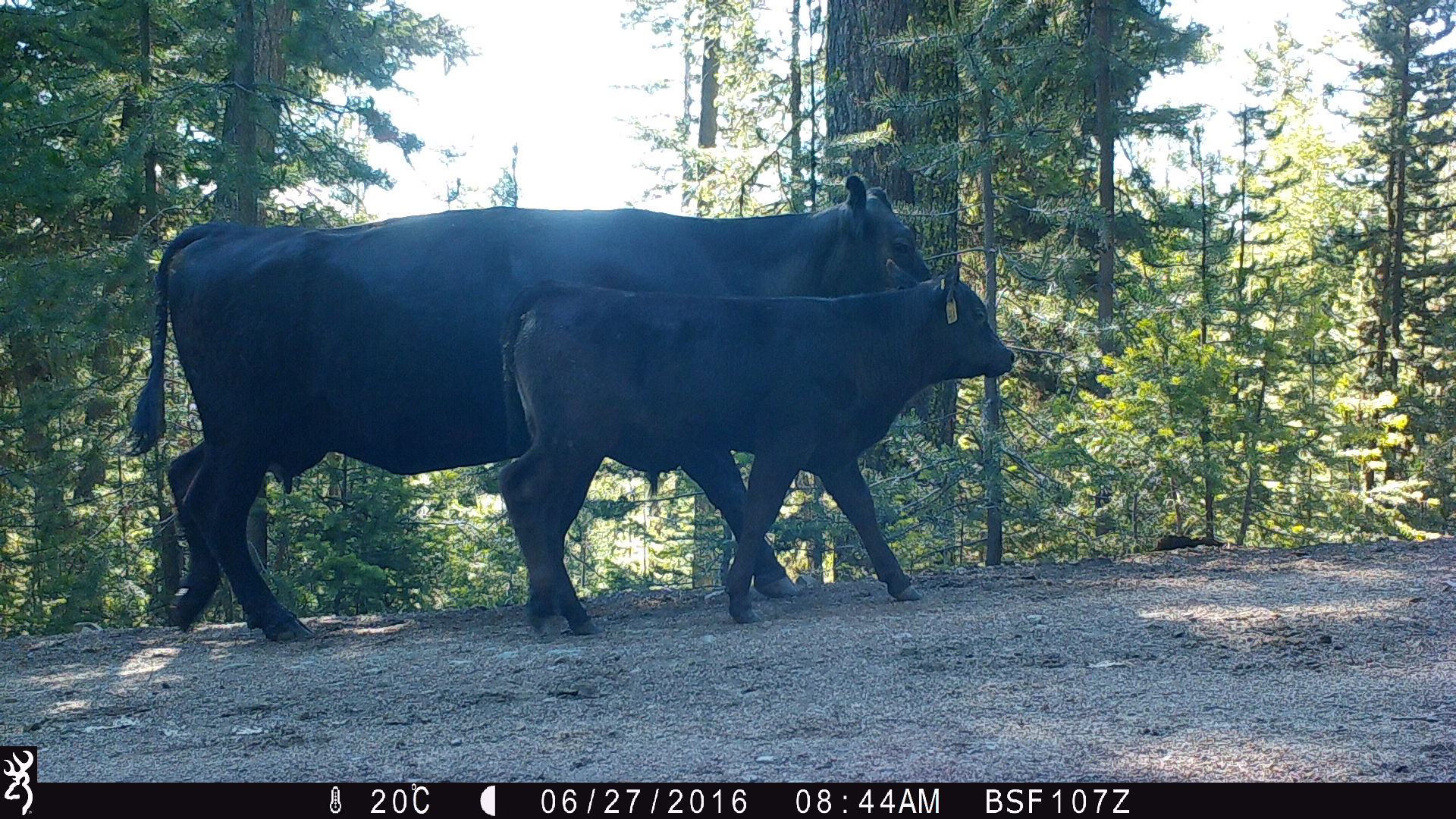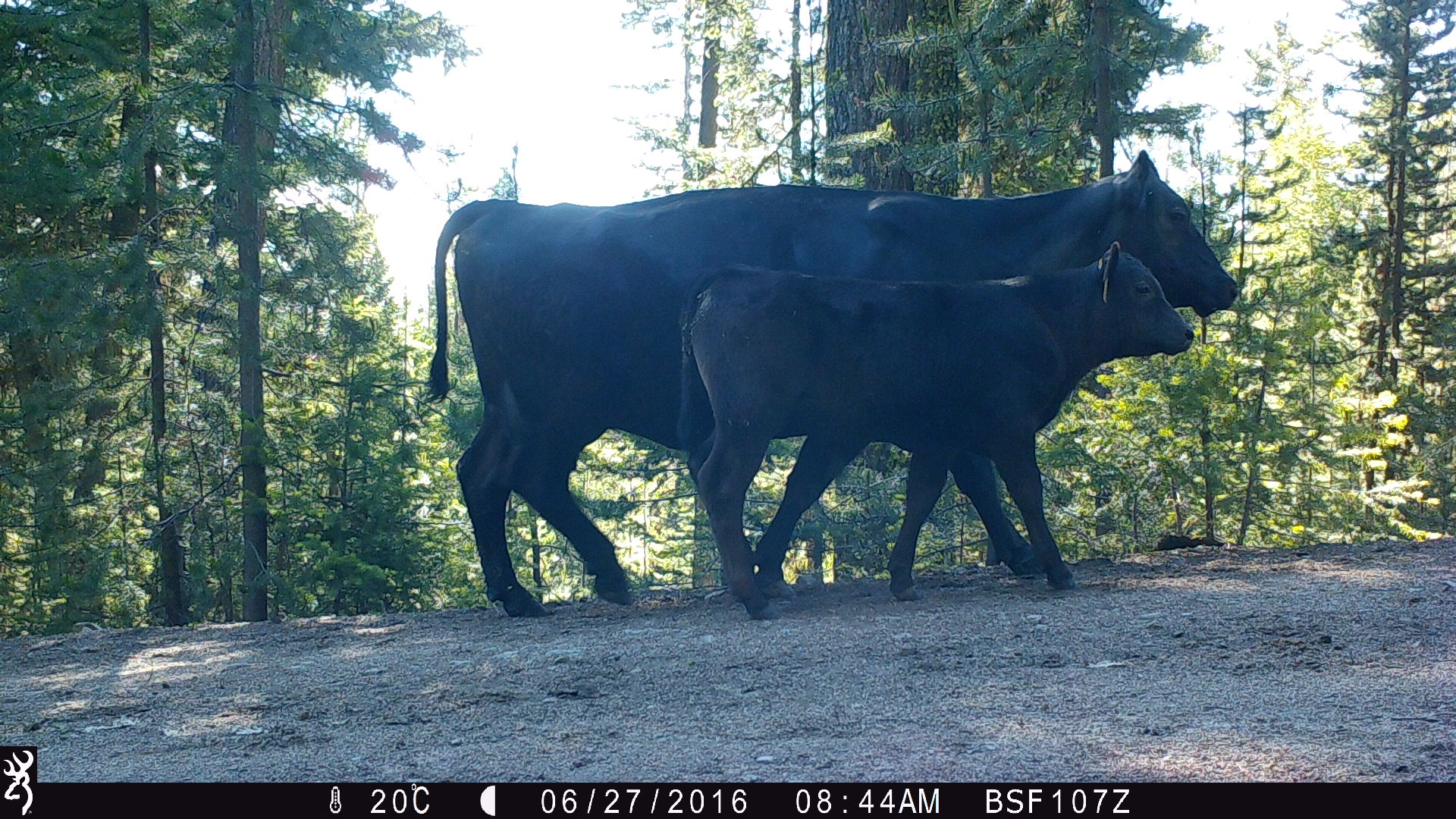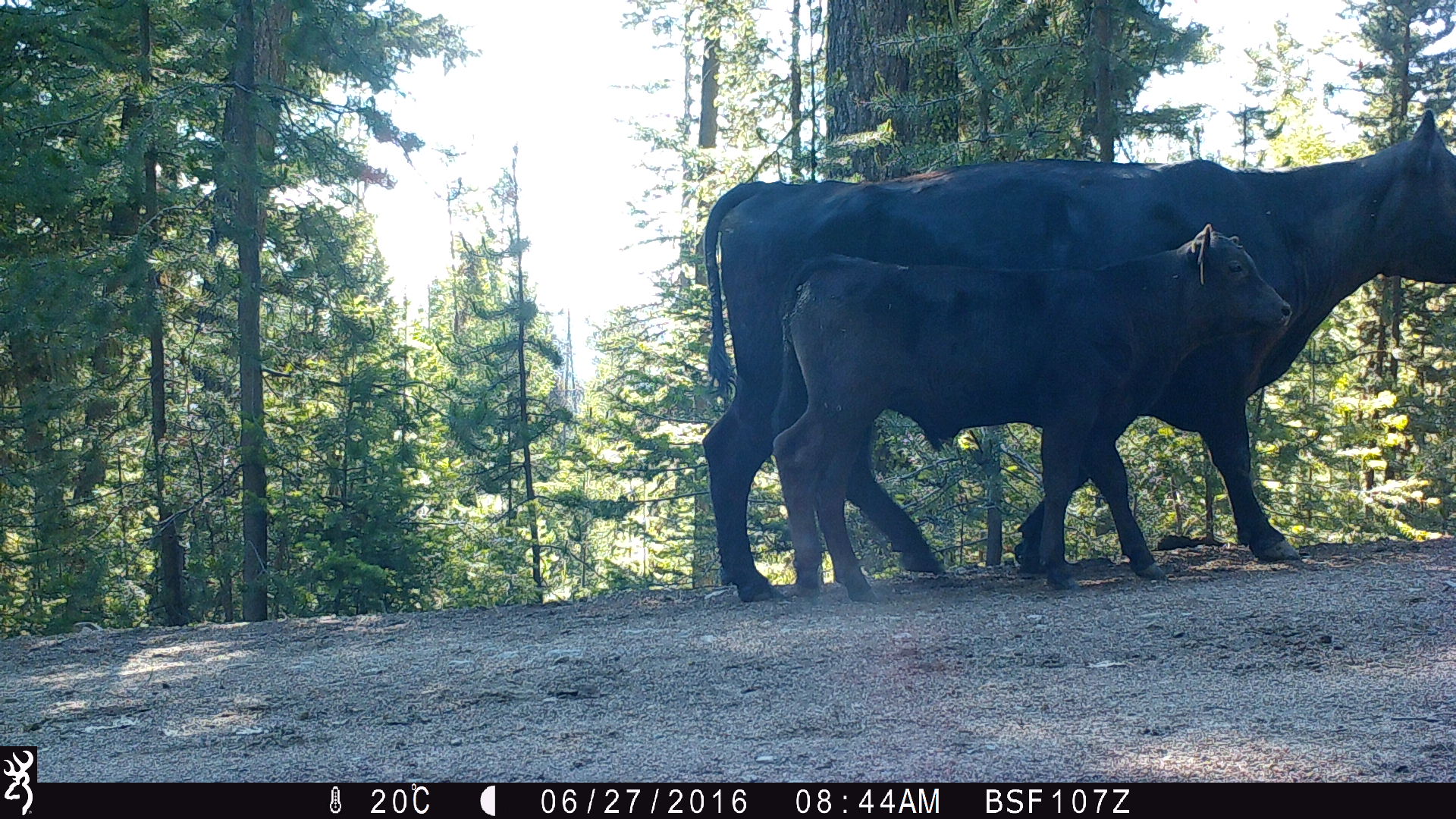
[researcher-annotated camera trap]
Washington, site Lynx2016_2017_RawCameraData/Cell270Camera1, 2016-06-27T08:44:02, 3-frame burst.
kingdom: Animalia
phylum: Chordata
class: Mammalia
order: Artiodactyla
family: Bovidae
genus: Bos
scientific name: Bos taurus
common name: domestic cattle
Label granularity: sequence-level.